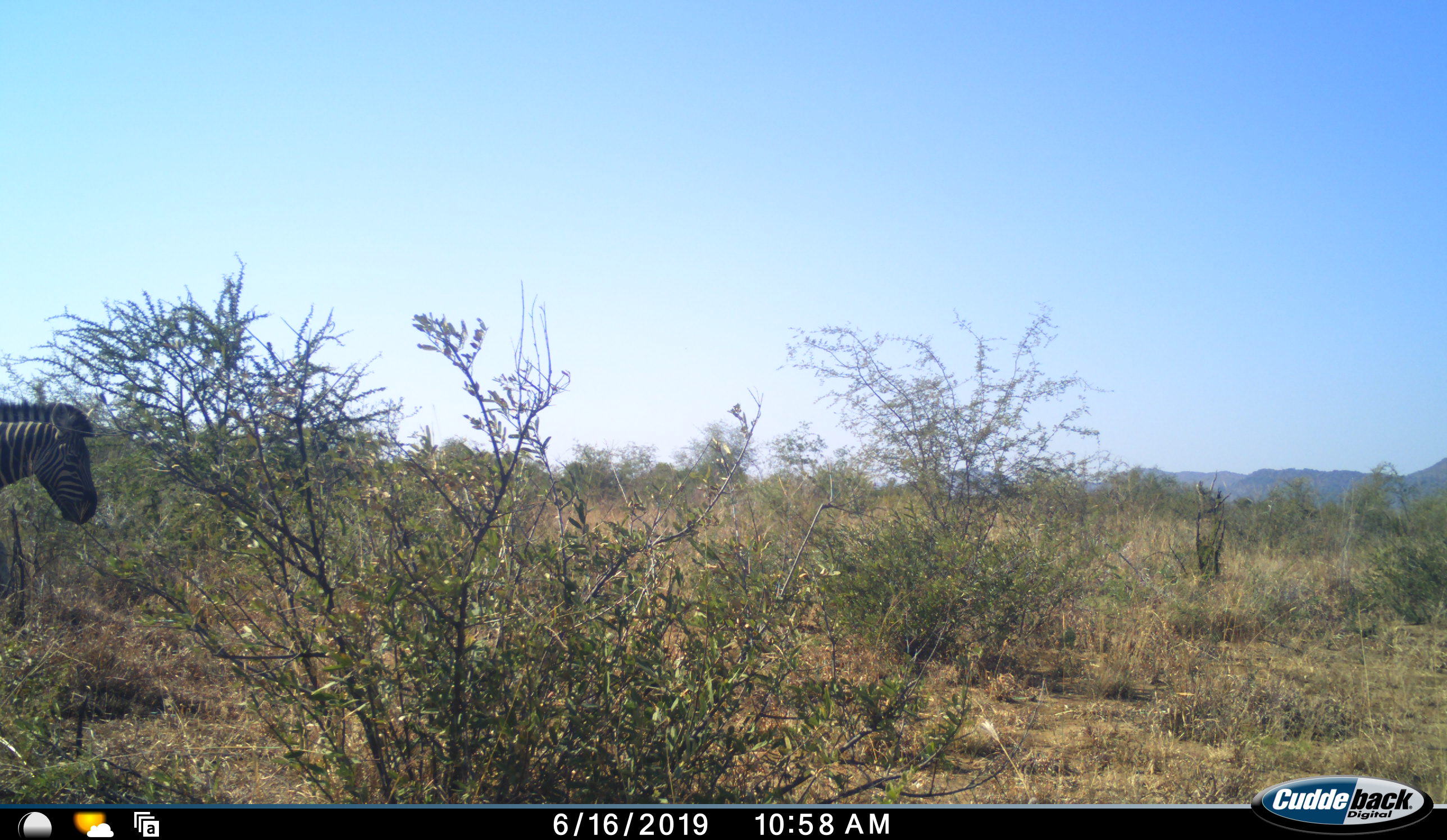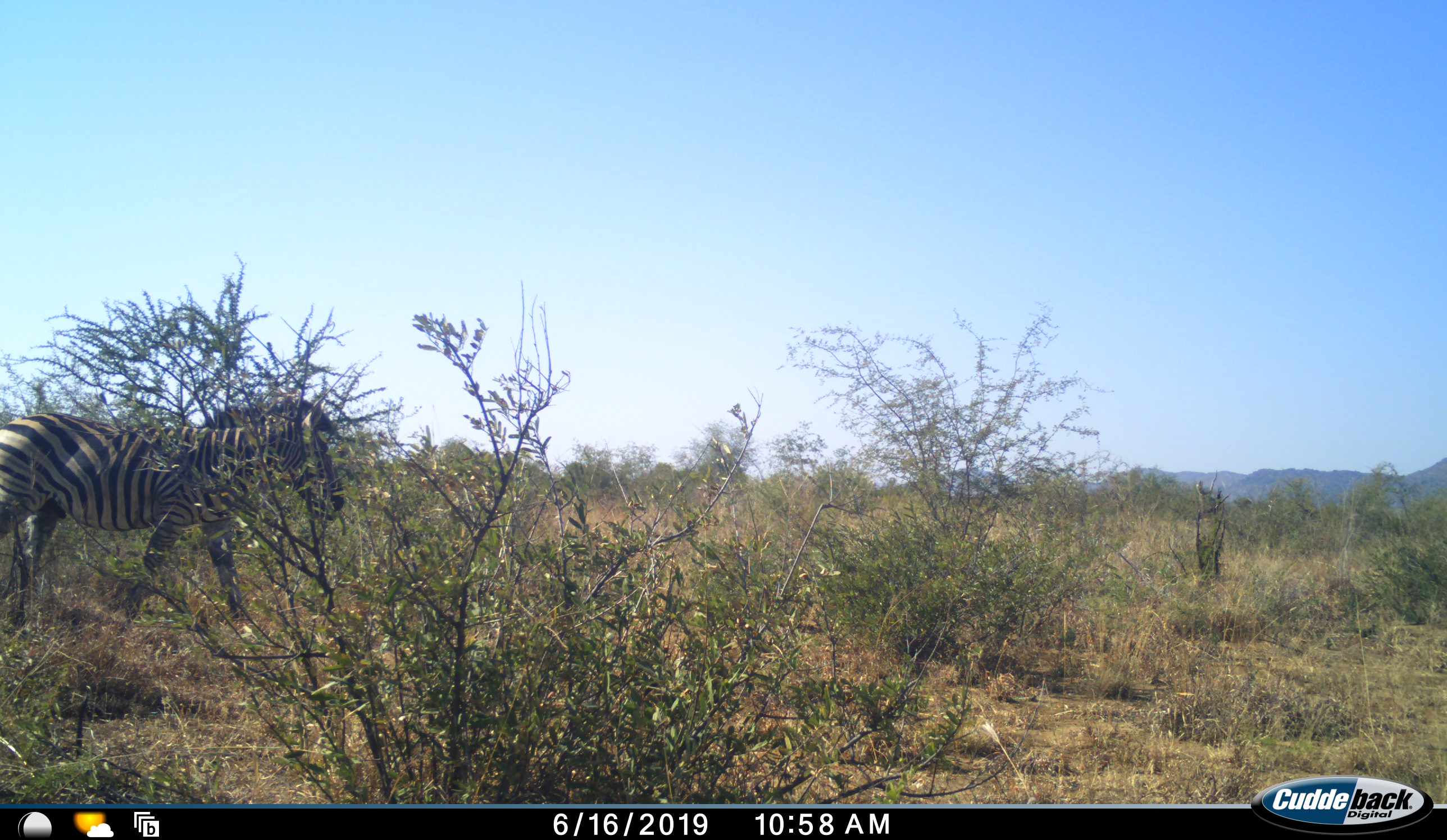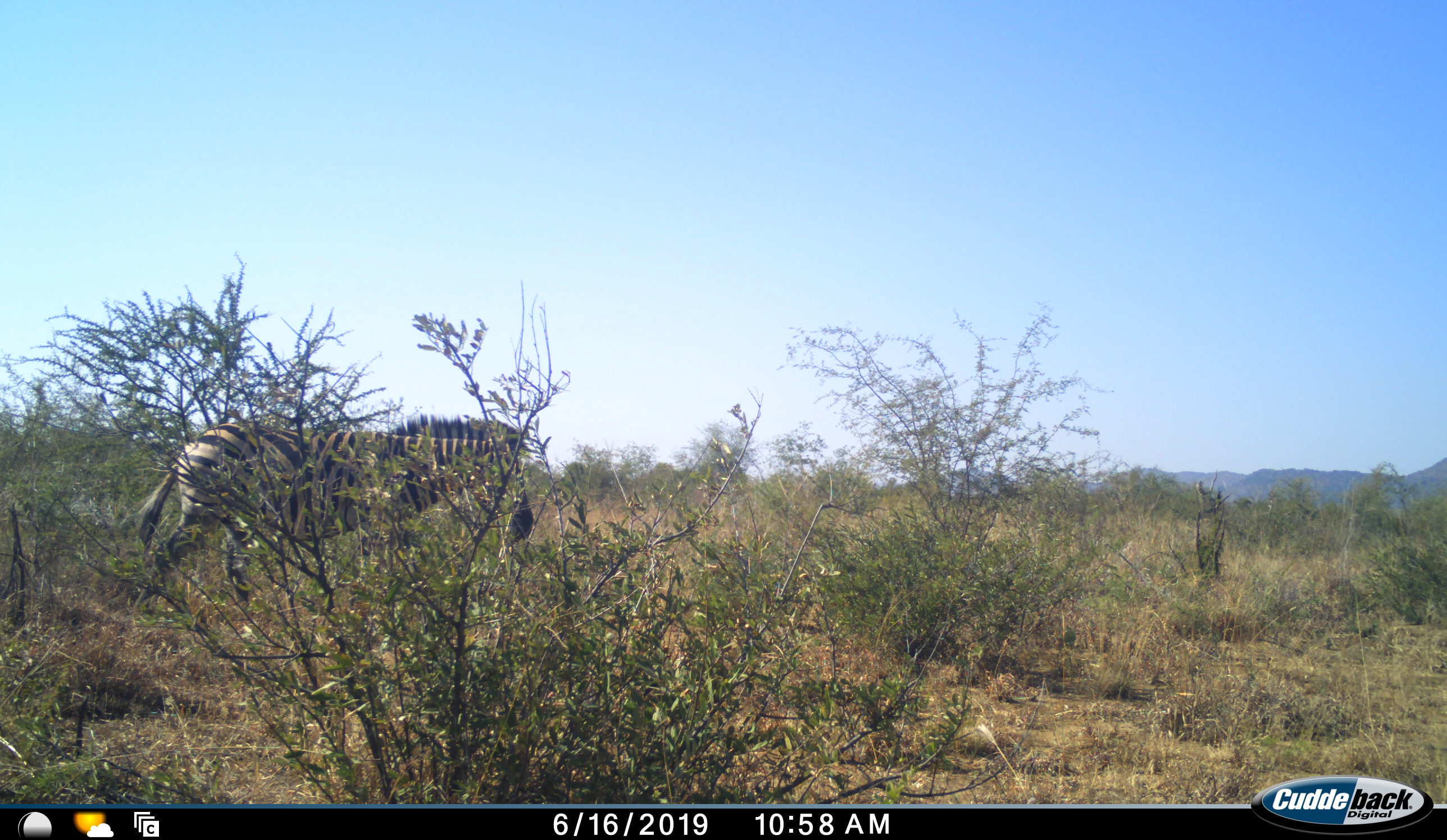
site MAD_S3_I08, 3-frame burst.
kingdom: Animalia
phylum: Chordata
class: Mammalia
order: Perissodactyla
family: Equidae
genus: Equus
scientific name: Equus quagga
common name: plains zebra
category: zebraplains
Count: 1.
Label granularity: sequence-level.